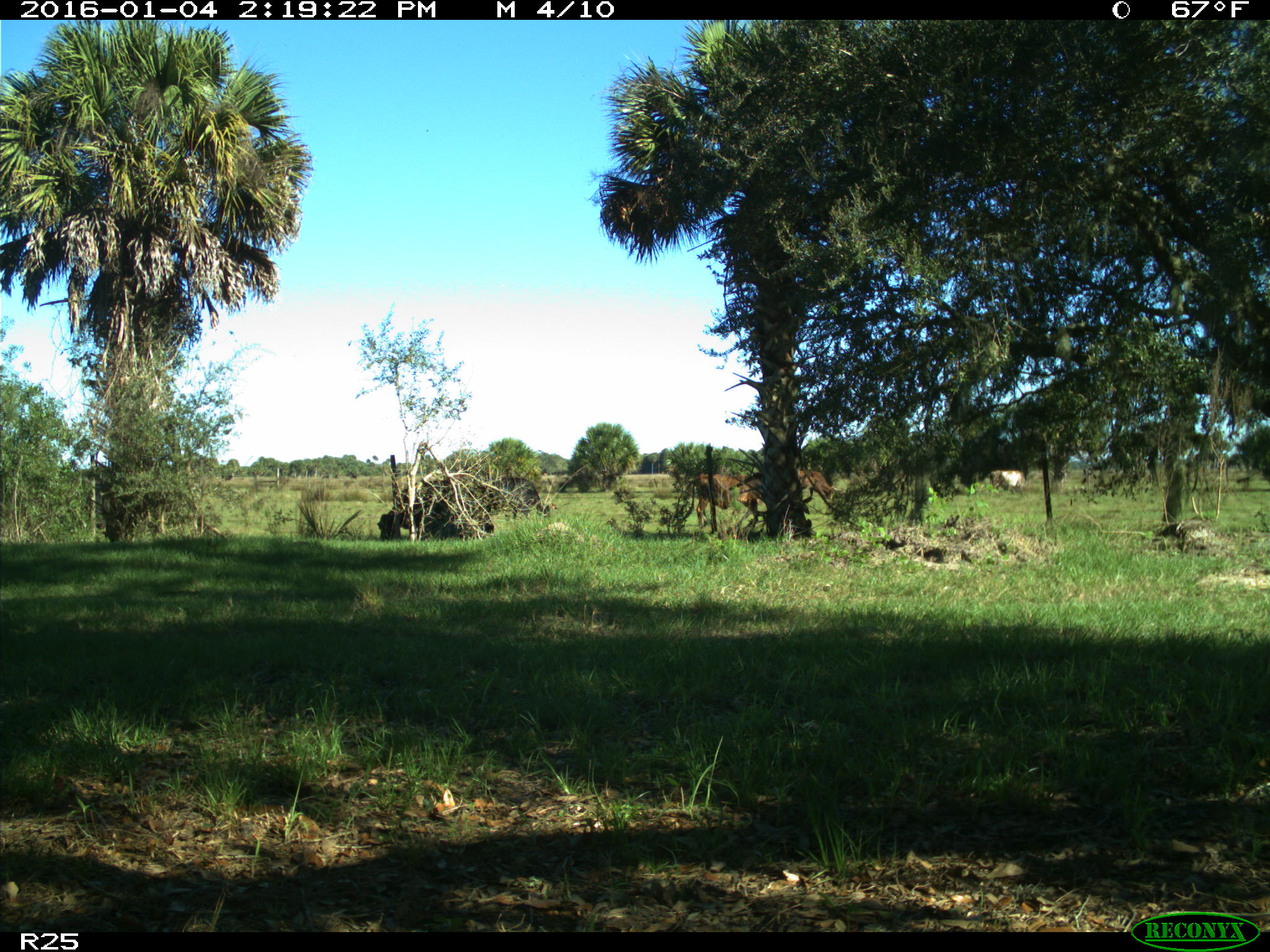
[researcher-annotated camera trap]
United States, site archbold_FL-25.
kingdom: Animalia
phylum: Chordata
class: Mammalia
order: Artiodactyla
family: Bovidae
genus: Bos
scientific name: Bos taurus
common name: domestic cow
Bos taurus (domestic cow).